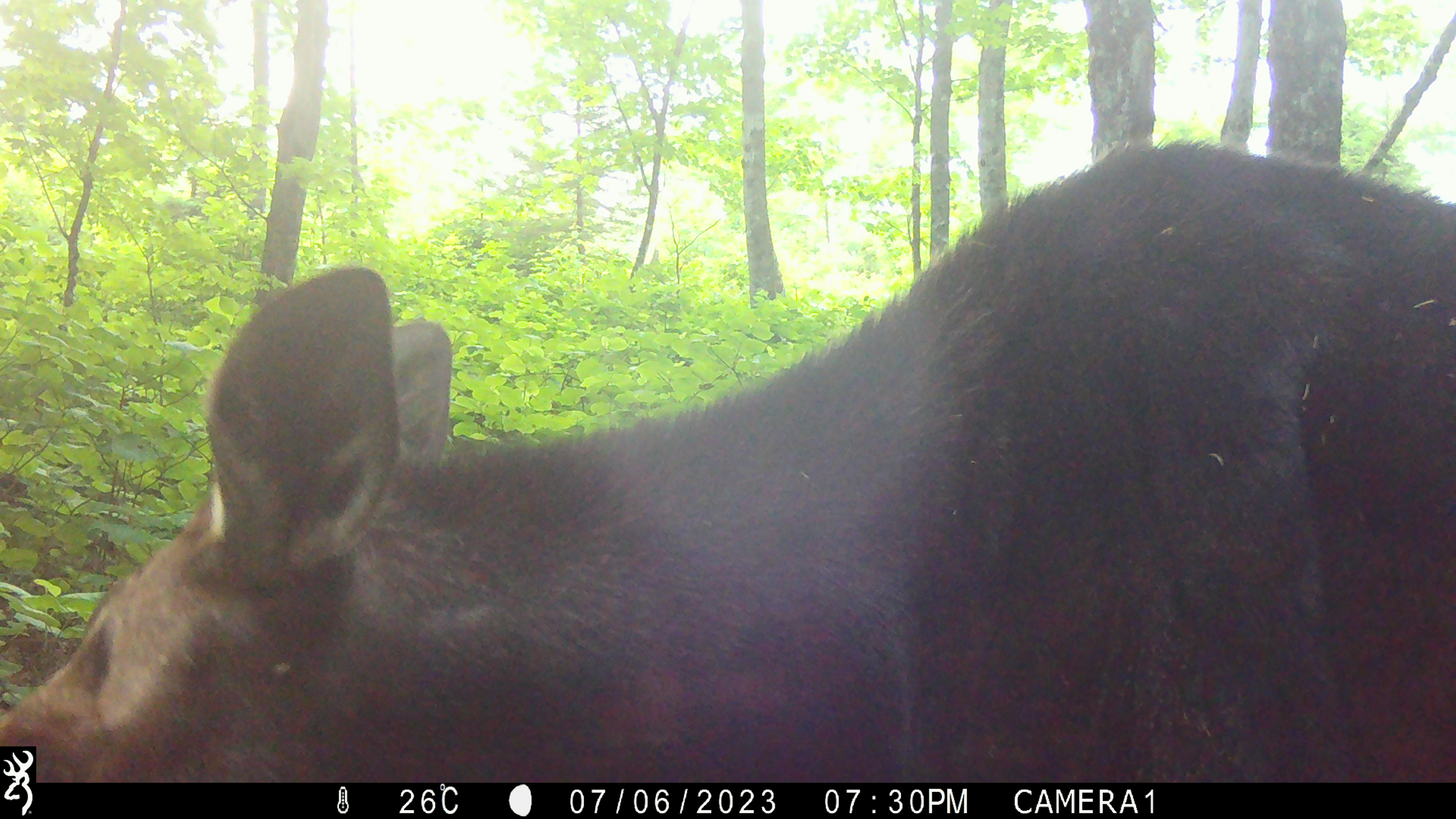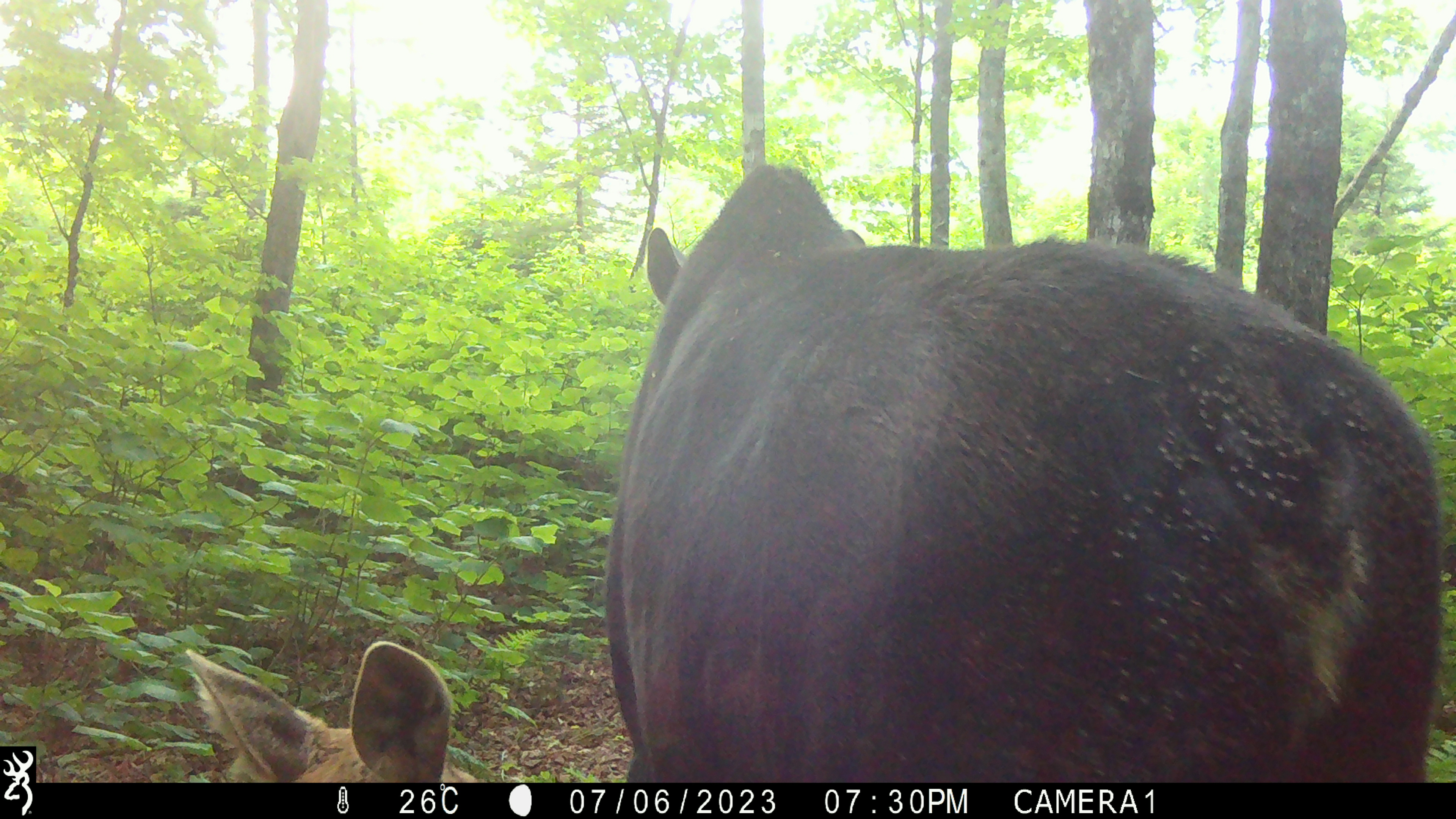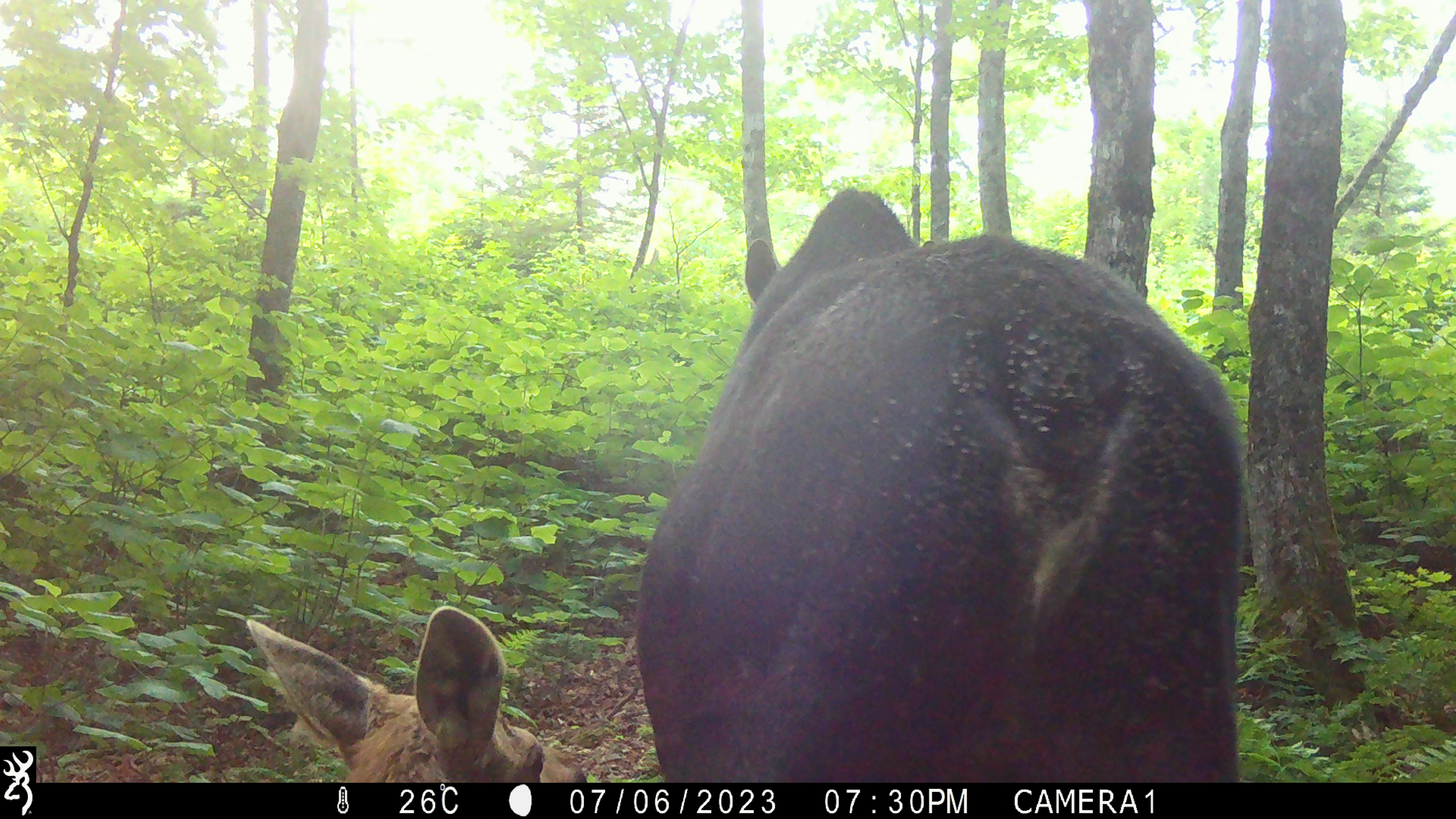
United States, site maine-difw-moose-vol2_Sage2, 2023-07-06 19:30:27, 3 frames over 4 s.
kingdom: Animalia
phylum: Chordata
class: Mammalia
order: Artiodactyla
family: Cervidae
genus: Alces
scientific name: Alces alces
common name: moose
Moose (Alces alces).